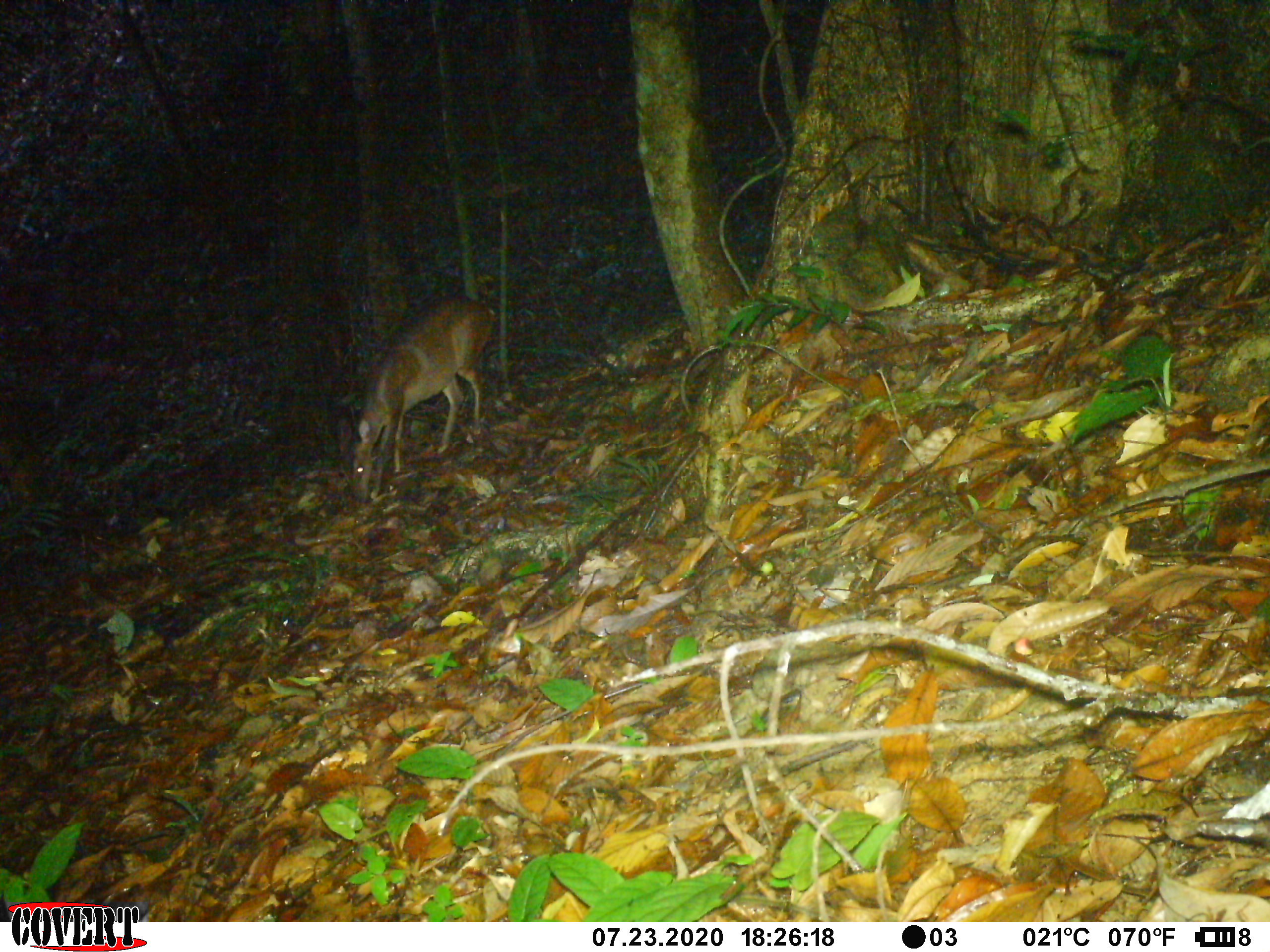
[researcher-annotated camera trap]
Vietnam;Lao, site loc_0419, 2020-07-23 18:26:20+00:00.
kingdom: Animalia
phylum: Chordata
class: Mammalia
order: Artiodactyla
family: Cervidae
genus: Muntiacus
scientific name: Muntiacus vuquangensis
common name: large-antlered muntjac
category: large antlered muntjac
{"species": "large antlered muntjac (large-antlered muntjac) (Muntiacus vuquangensis)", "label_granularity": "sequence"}